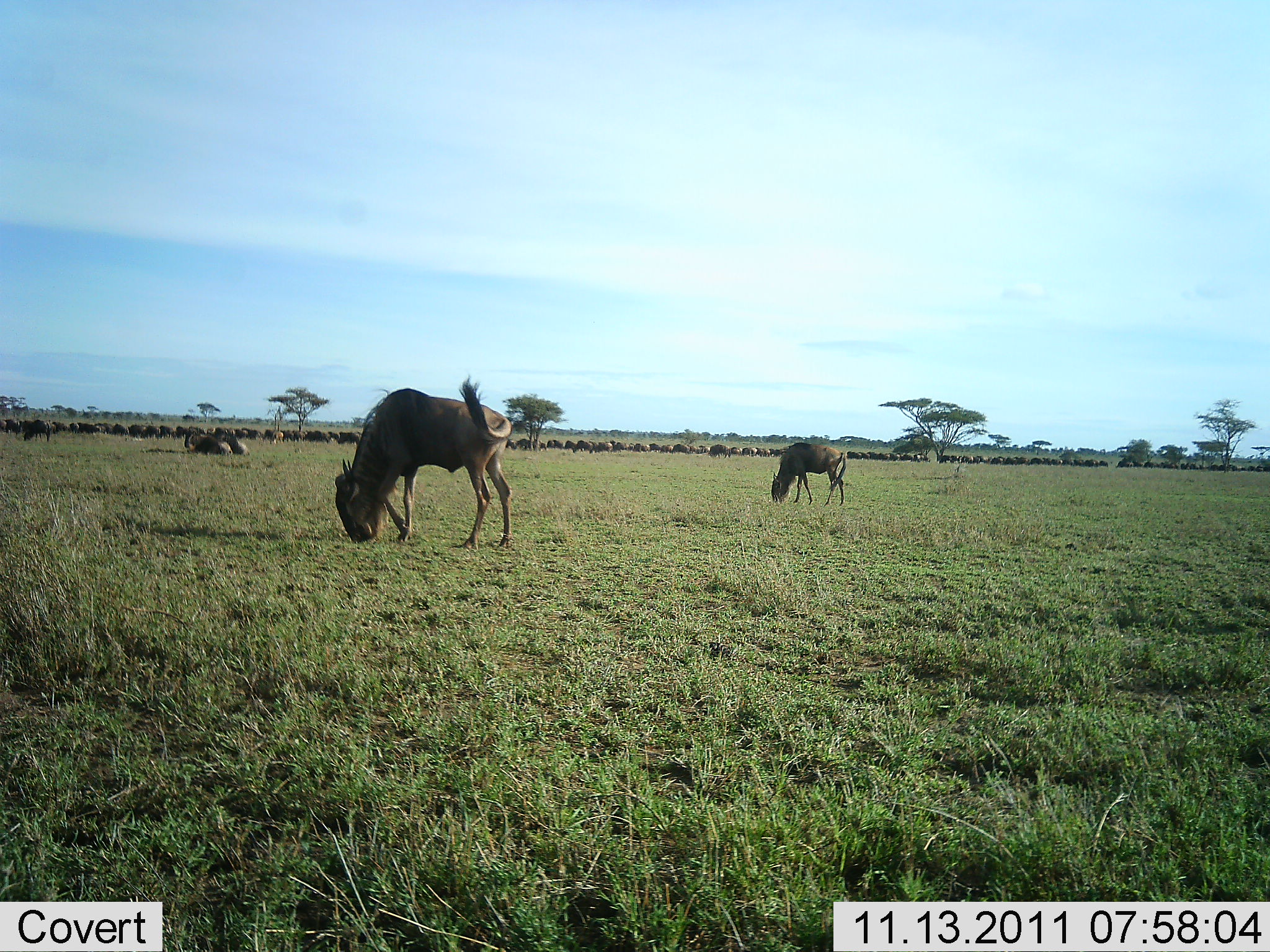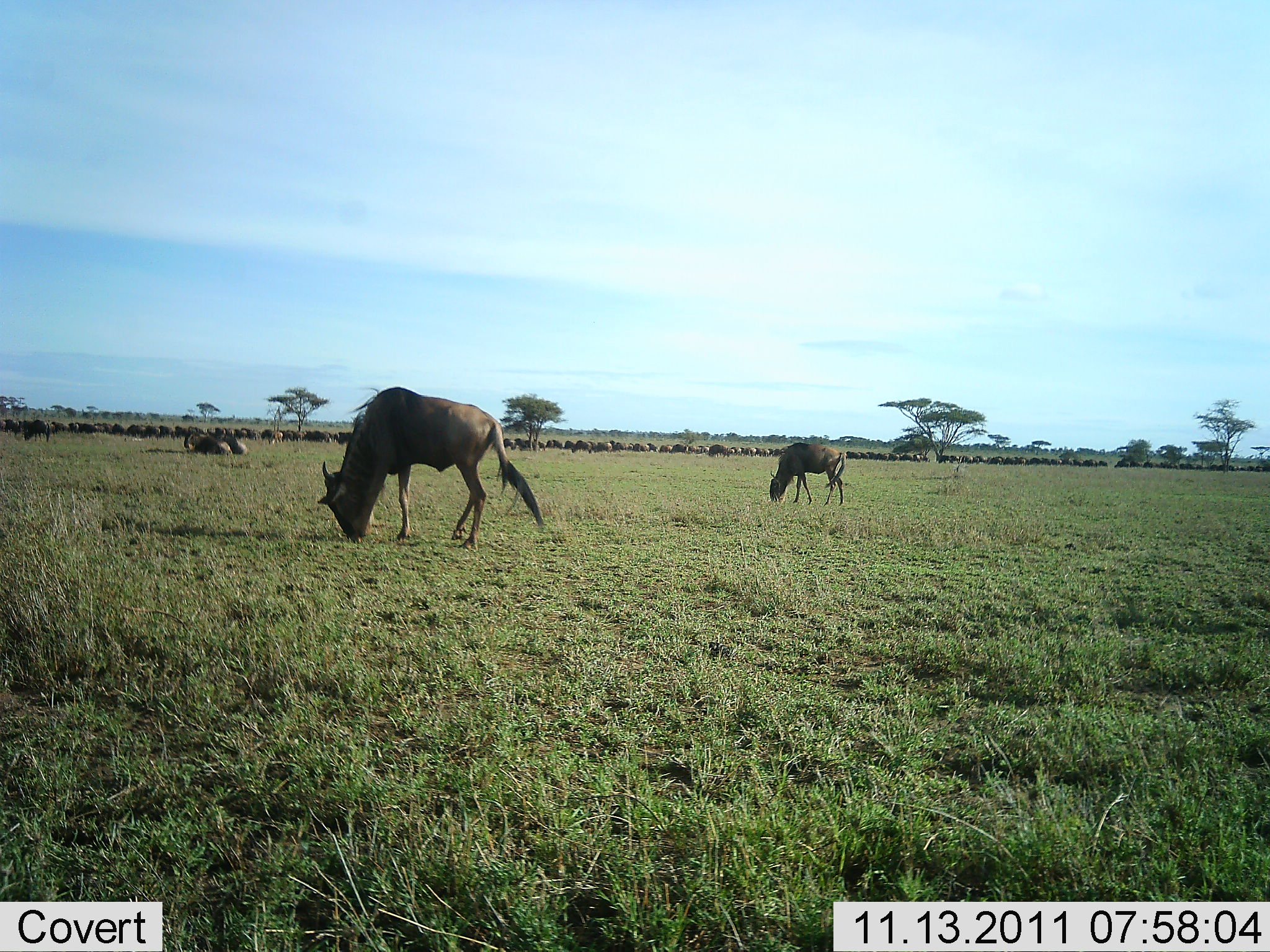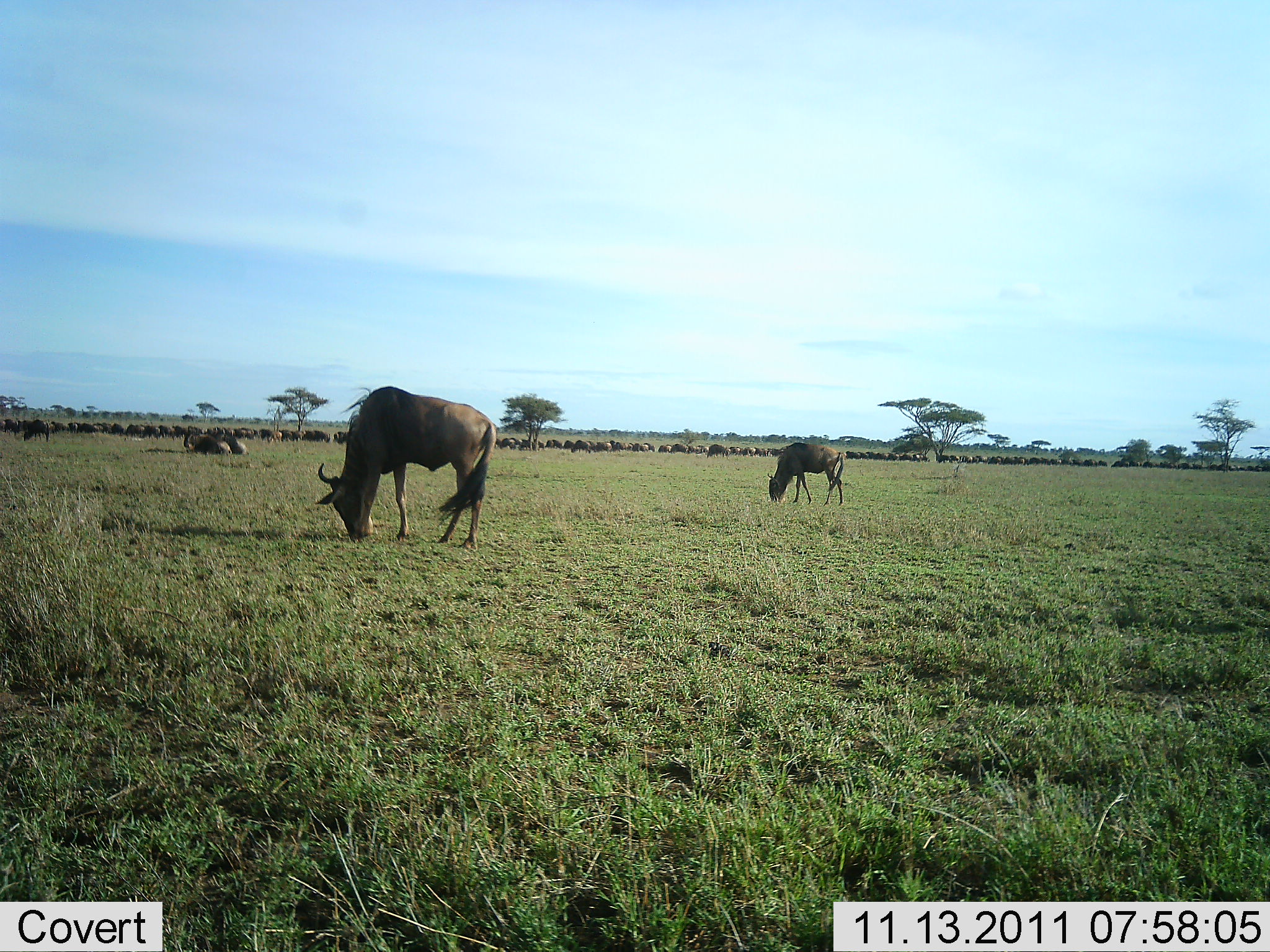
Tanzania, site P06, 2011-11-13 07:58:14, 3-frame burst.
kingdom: Animalia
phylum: Chordata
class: Mammalia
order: Artiodactyla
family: Bovidae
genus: Connochaetes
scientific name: Connochaetes taurinus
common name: blue wildebeest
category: wildebeest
Wildebeest (blue wildebeest) (Connochaetes taurinus), count 51+. Behavior (volunteer vote fractions): standing 40%, resting 20%, moving 40%, interacting 7%. Young present (vote fraction): 0%. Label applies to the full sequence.